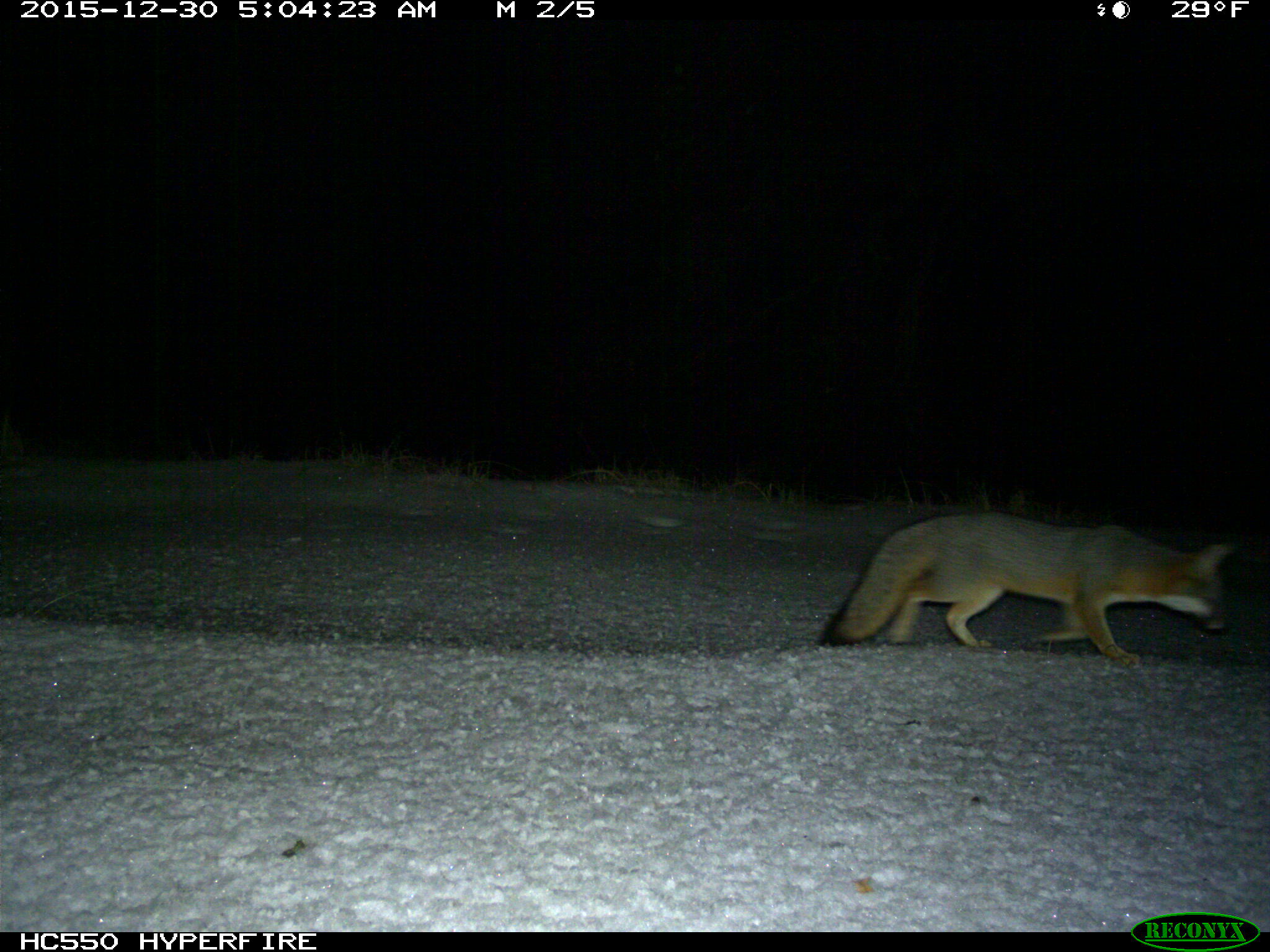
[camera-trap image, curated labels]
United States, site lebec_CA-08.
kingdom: Animalia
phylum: Chordata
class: Mammalia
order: Carnivora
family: Canidae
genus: Urocyon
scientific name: Urocyon cinereoargenteus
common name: gray fox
Urocyon cinereoargenteus (gray fox).